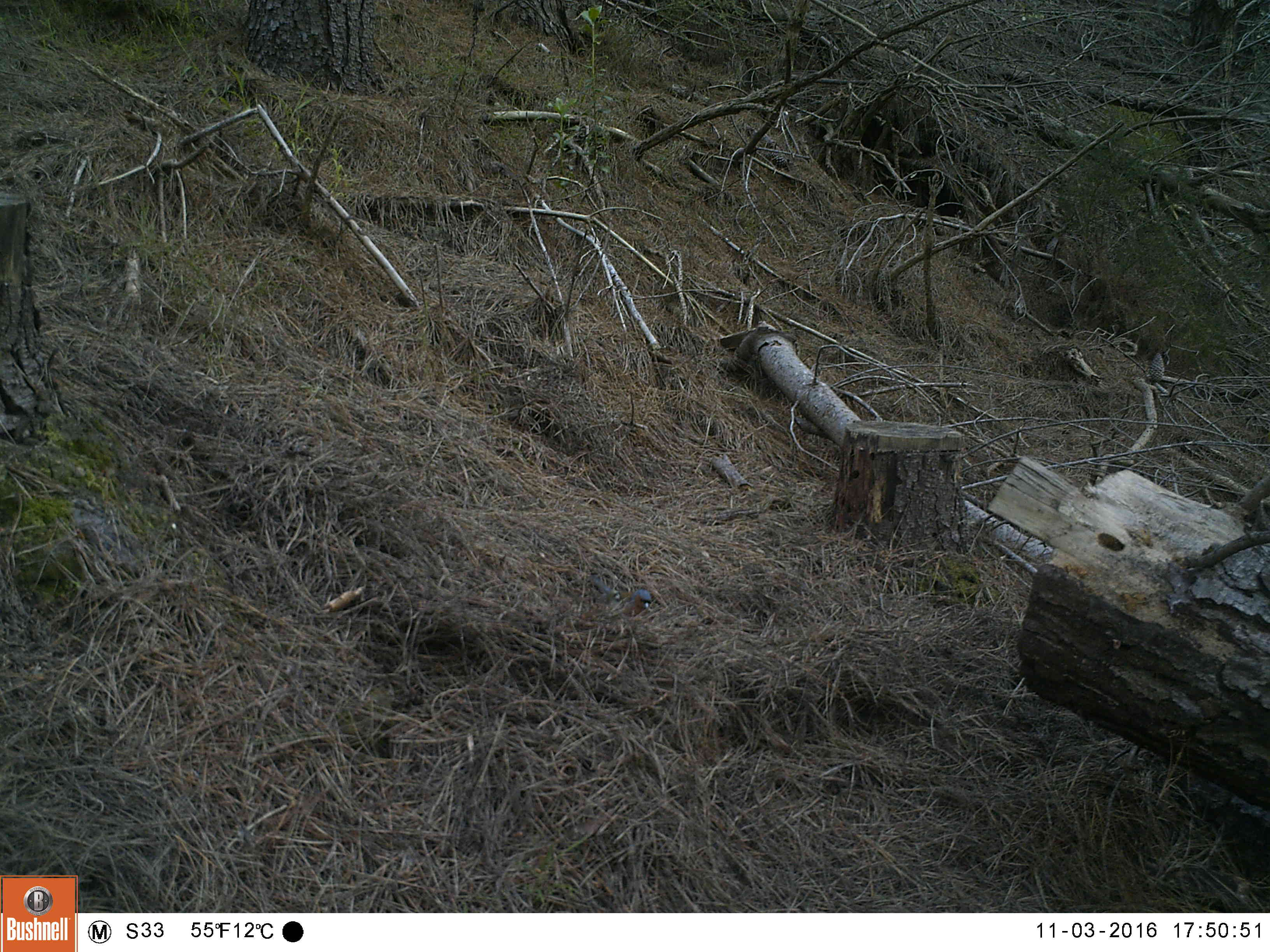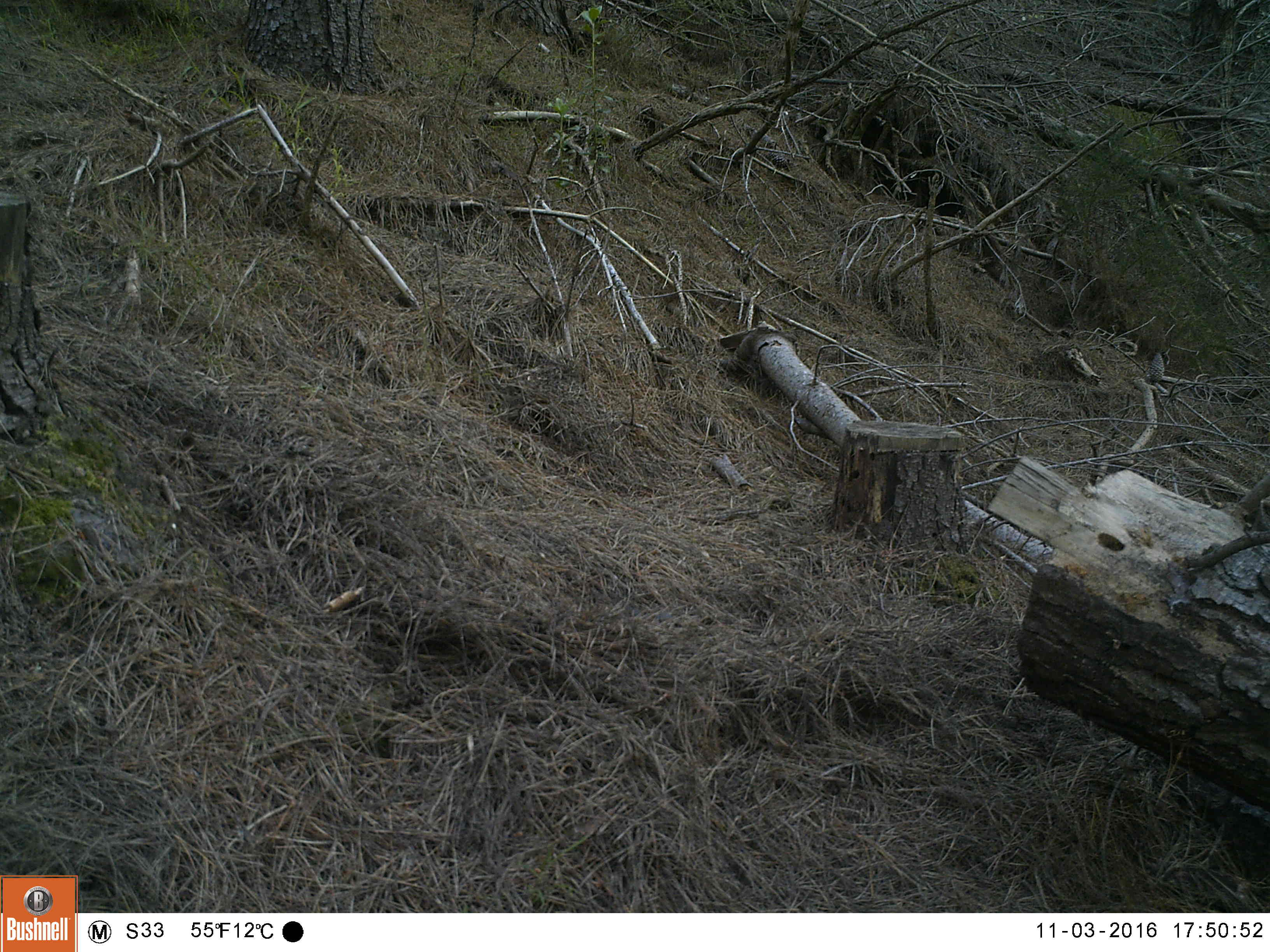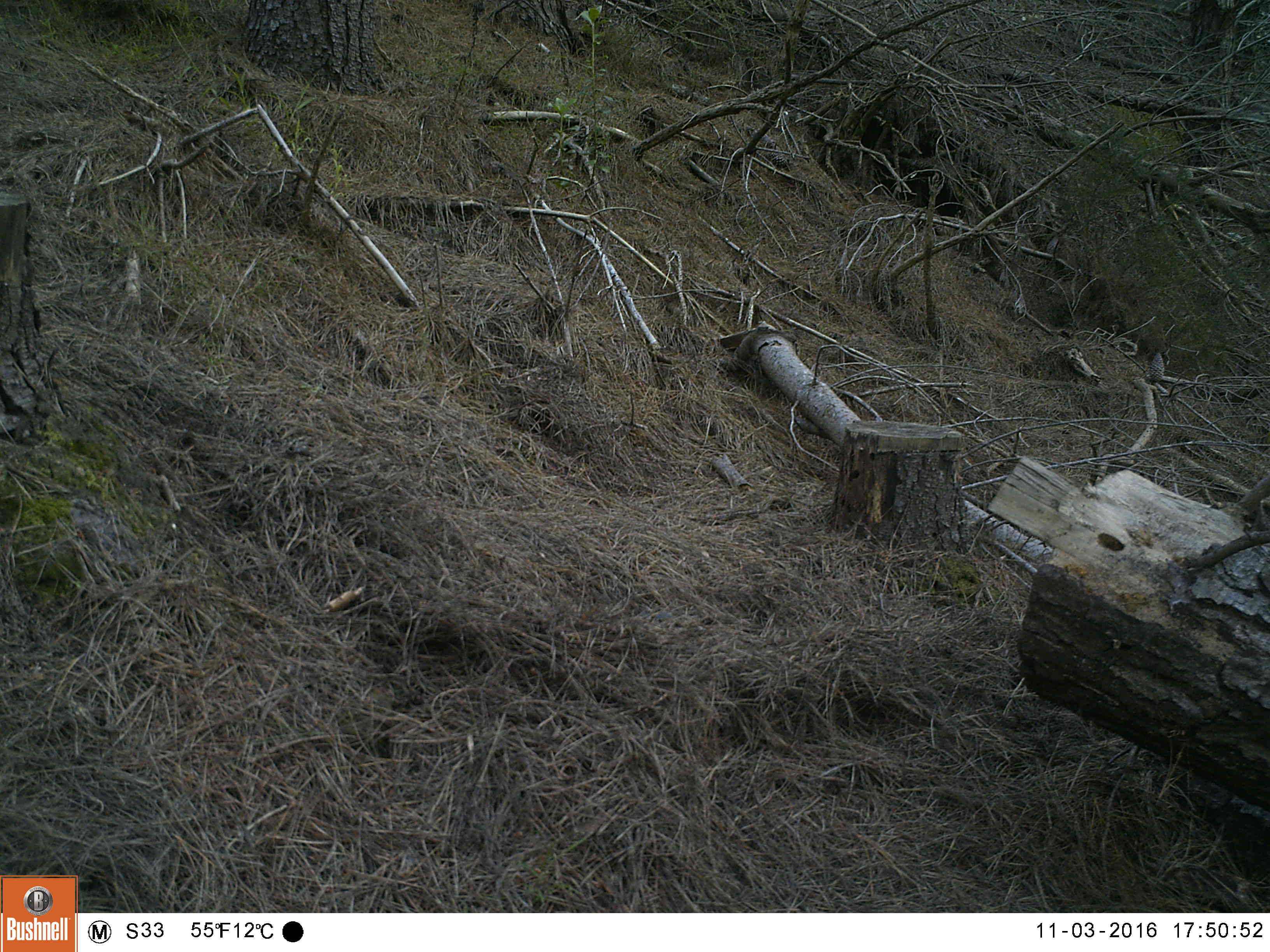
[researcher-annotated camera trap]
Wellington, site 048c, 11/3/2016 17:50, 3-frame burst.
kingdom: Animalia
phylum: Chordata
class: Aves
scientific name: Aves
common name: bird